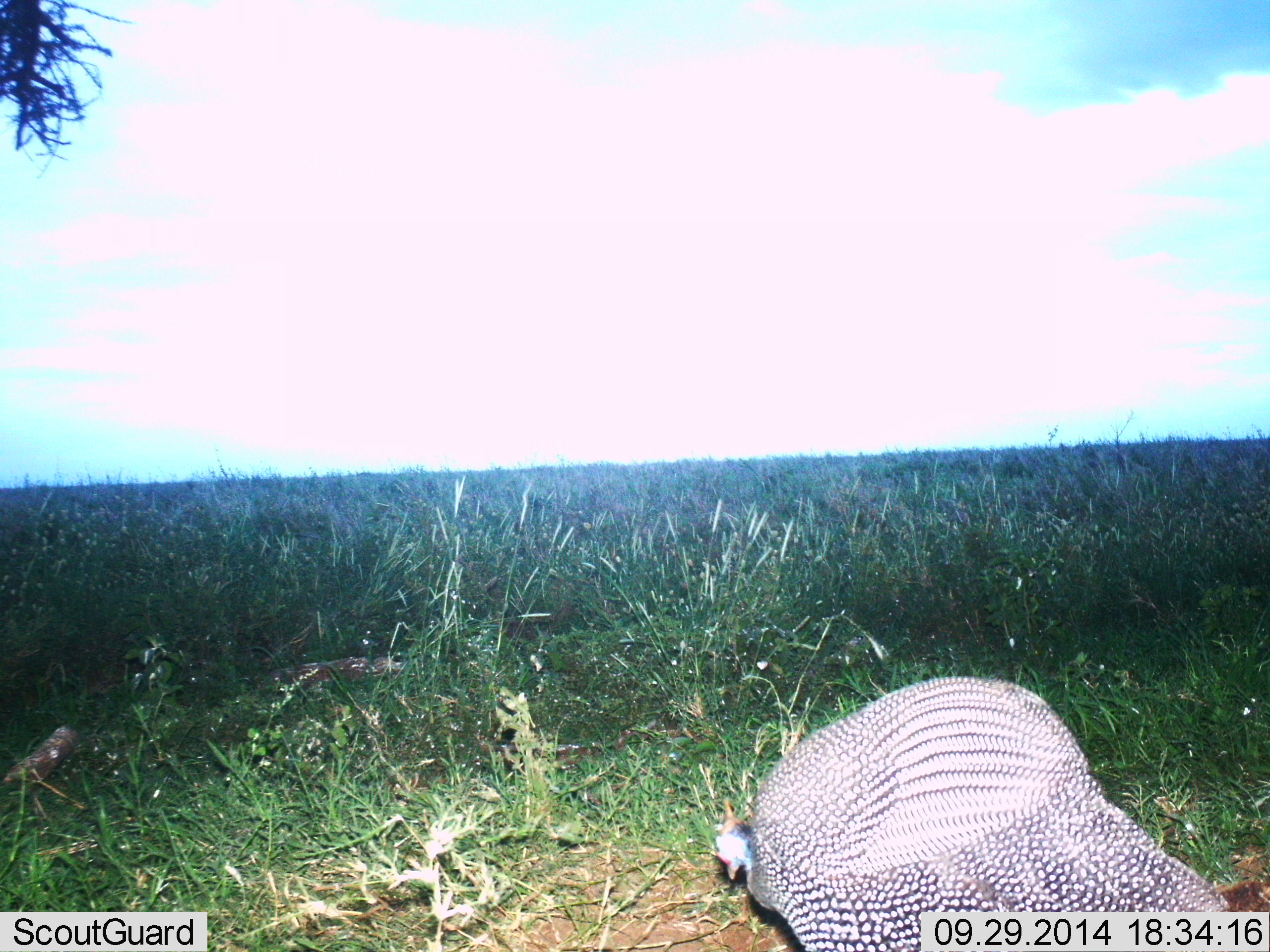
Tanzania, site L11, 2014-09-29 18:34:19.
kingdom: Animalia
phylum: Chordata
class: Aves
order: Galliformes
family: Numididae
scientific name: Numididae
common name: guinea fowl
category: guineafowl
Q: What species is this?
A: Guineafowl (guinea fowl) (Numididae).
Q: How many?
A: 1.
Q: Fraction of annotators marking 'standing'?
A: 60%.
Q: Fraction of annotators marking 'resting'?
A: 0%.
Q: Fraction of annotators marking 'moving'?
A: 20%.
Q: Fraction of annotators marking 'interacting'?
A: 0%.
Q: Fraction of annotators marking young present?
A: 0%.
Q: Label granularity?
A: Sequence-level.